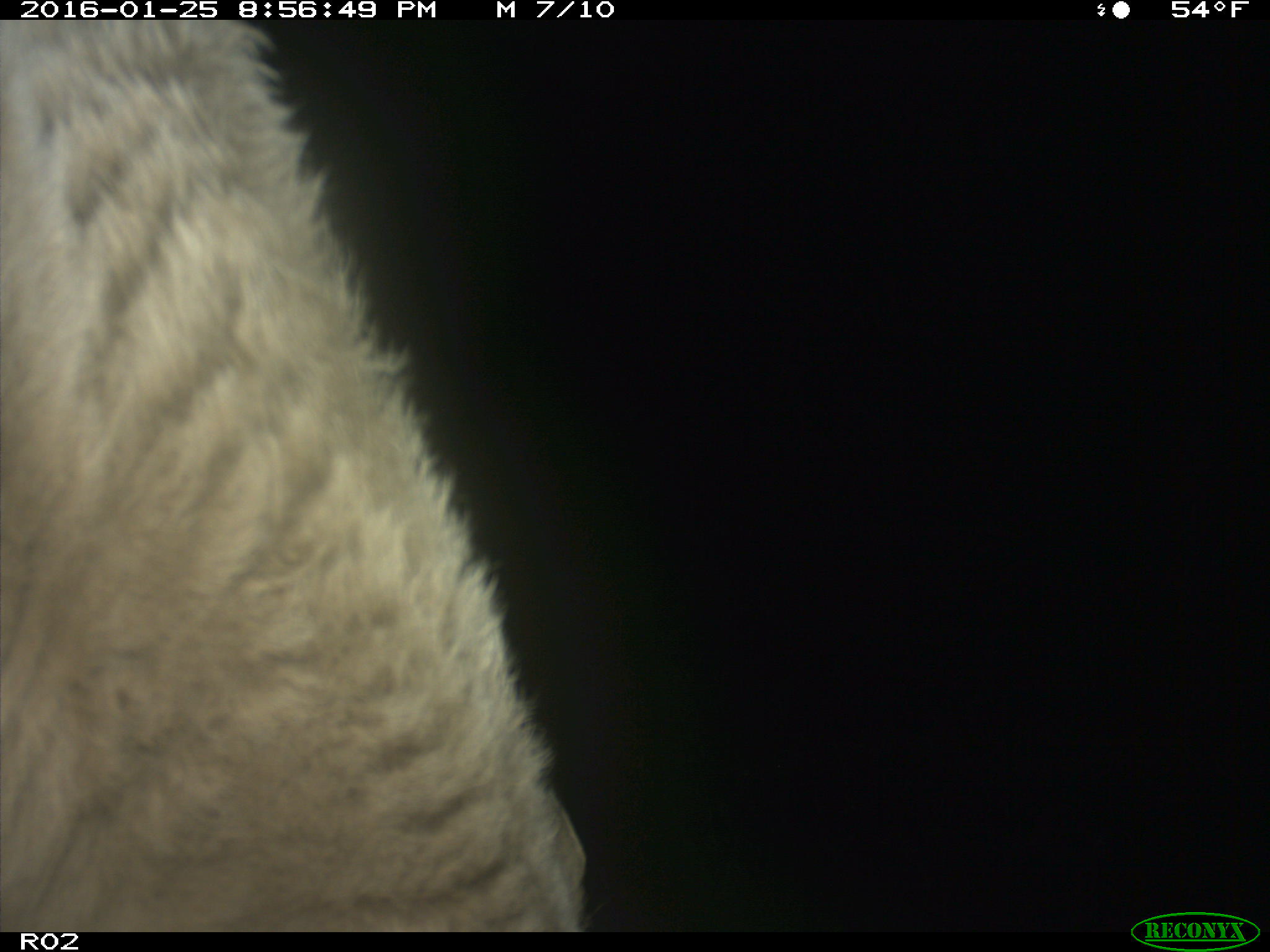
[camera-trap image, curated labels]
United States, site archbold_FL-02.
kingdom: Animalia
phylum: Chordata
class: Mammalia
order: Artiodactyla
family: Bovidae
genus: Bos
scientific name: Bos taurus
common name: domestic cow